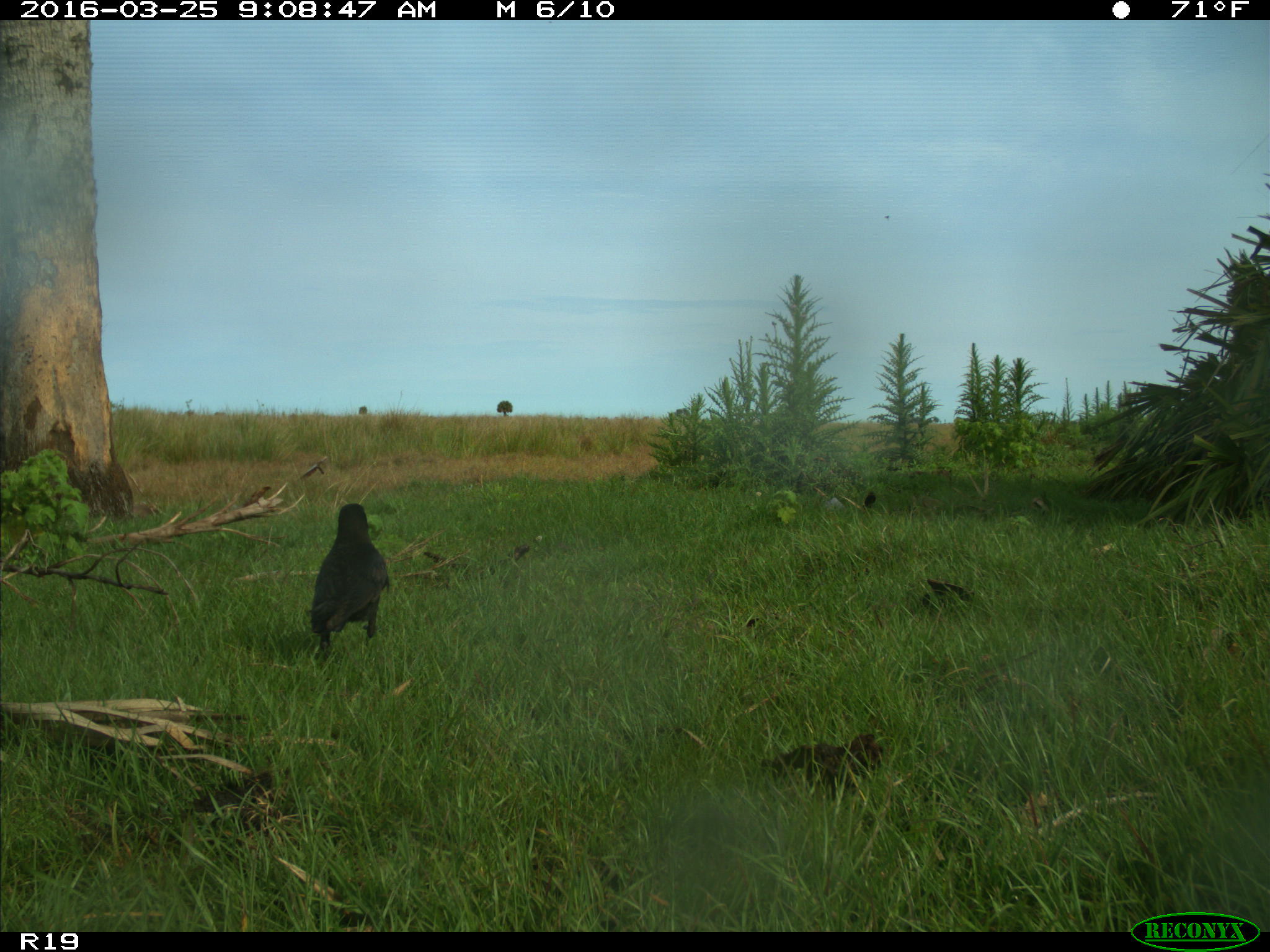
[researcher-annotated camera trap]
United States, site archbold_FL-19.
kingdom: Animalia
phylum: Chordata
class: Aves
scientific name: Aves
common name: birds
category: unidentified bird